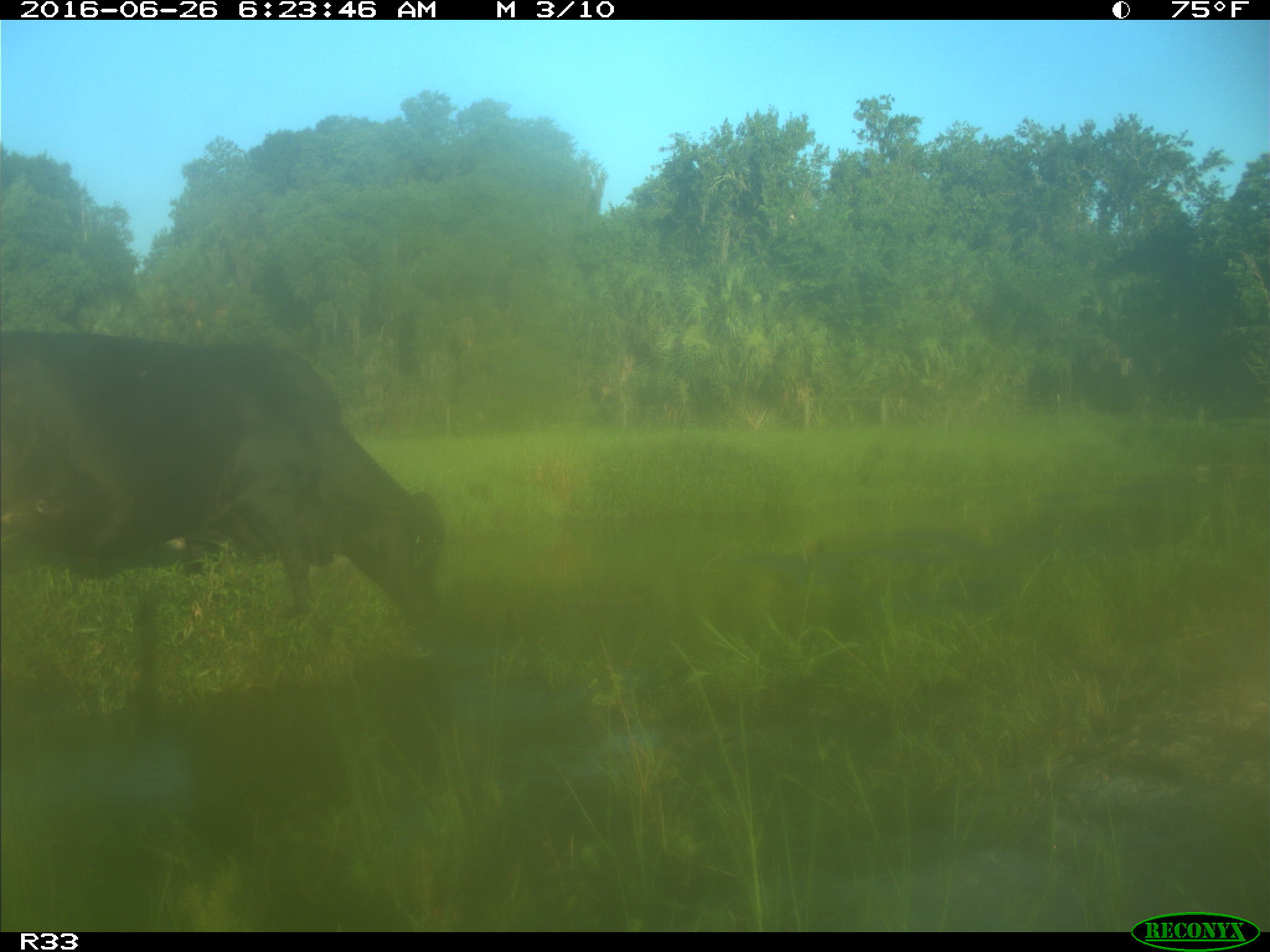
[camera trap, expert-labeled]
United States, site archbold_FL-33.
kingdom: Animalia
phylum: Chordata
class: Mammalia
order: Artiodactyla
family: Bovidae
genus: Bos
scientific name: Bos taurus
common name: domestic cow